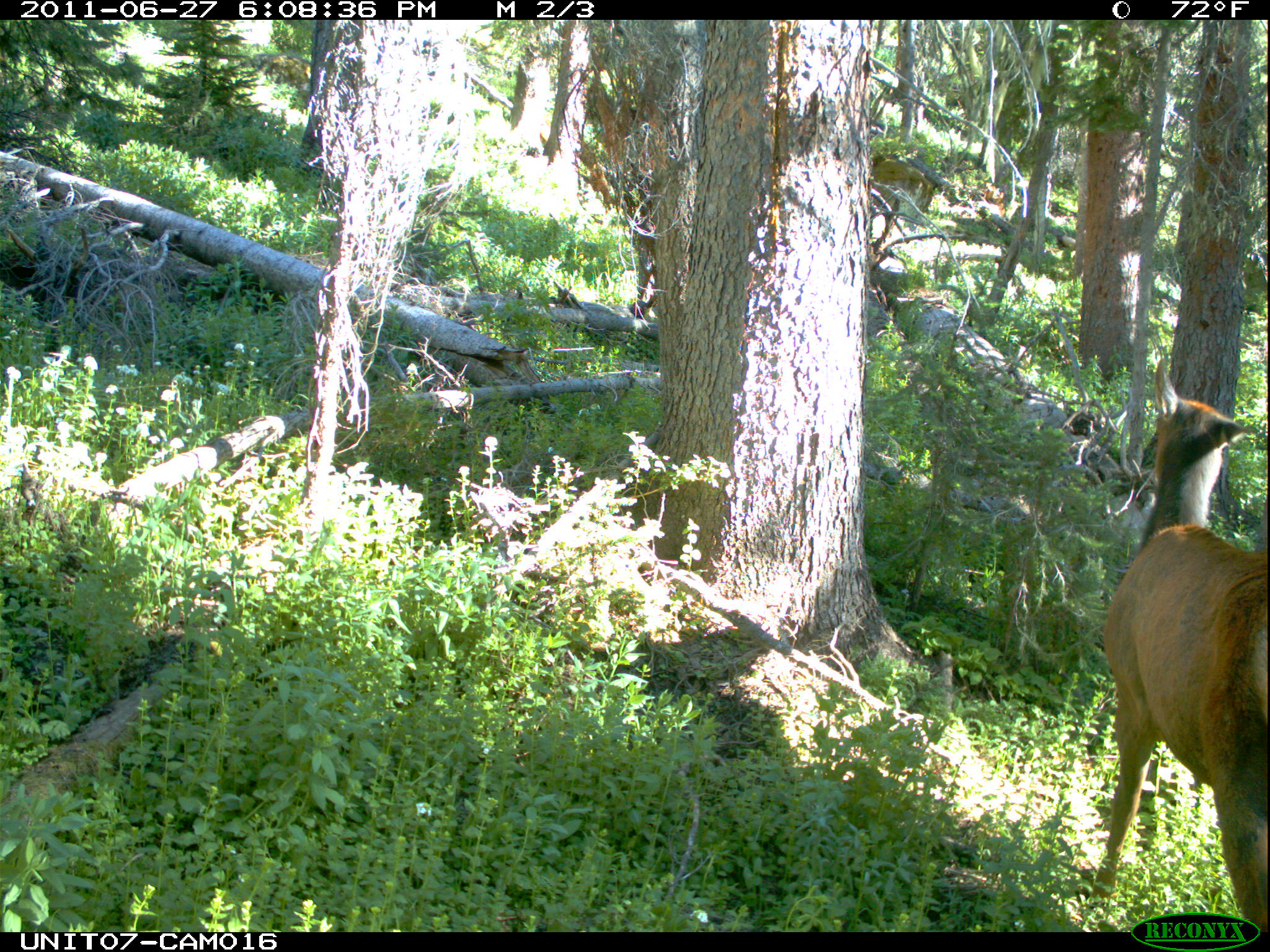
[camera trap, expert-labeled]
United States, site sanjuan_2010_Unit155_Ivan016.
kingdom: Animalia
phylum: Chordata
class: Mammalia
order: Artiodactyla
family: Cervidae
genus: Cervus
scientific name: Cervus elaphus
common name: red deer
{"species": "Cervus elaphus (red deer)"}